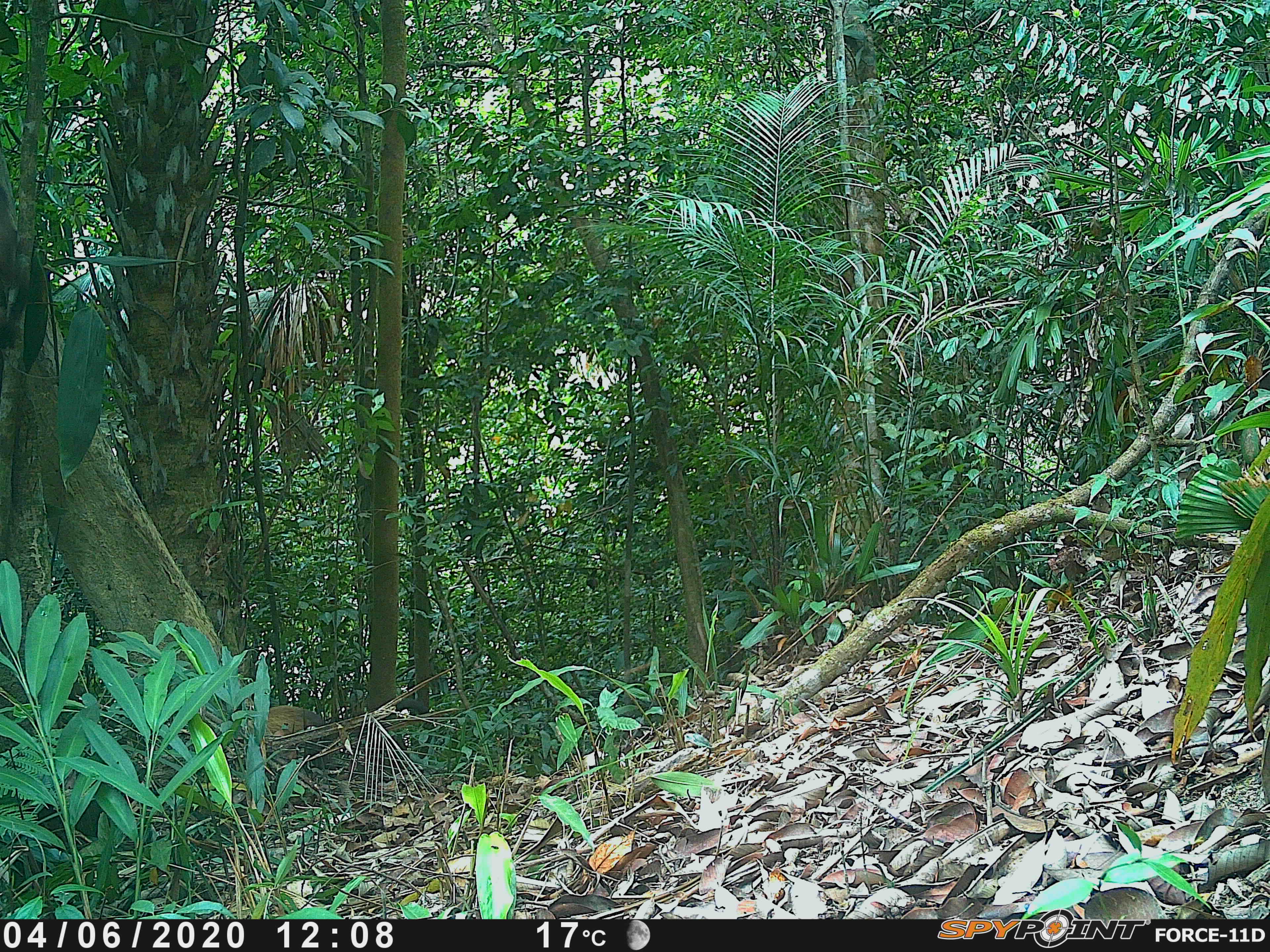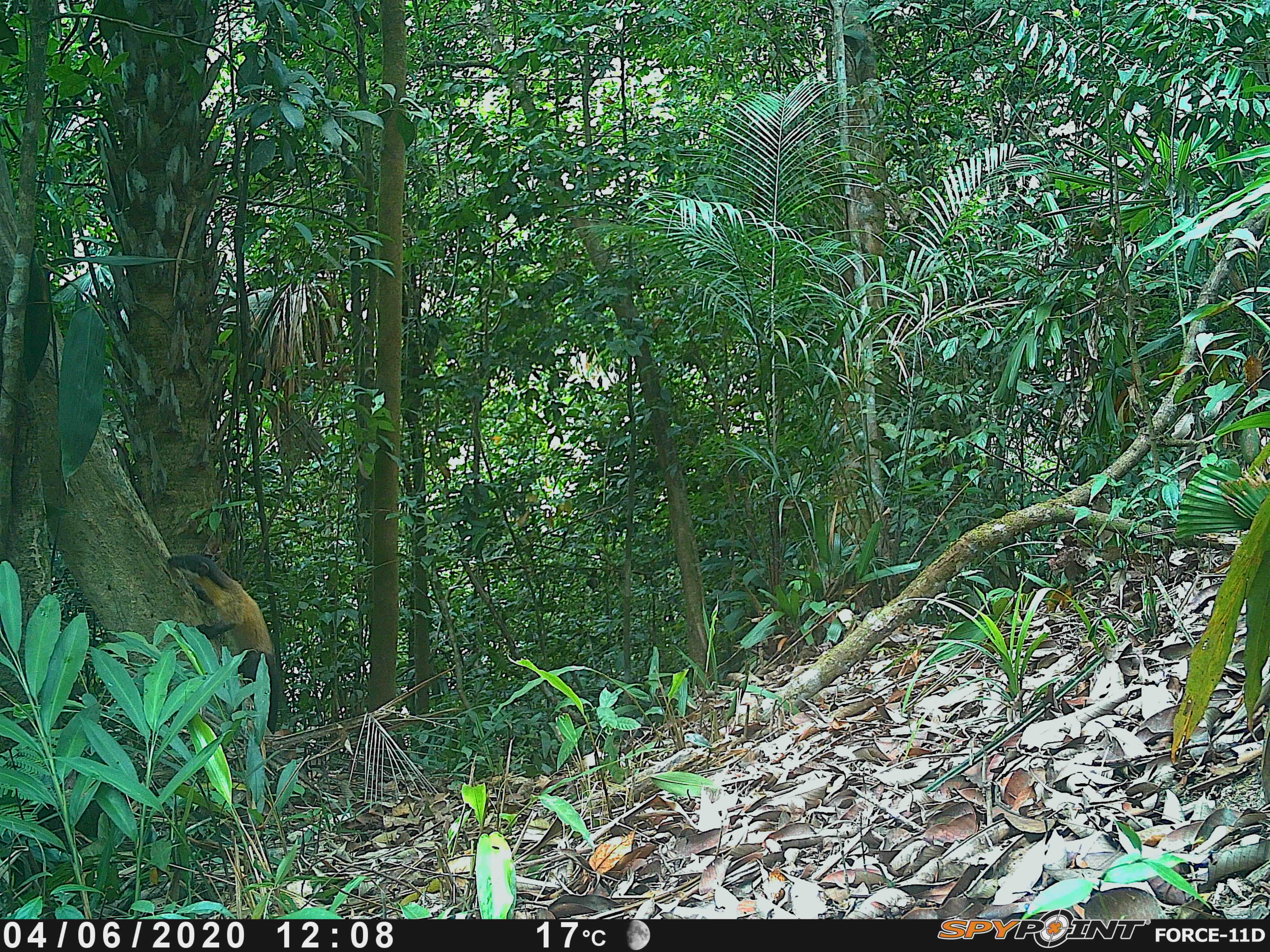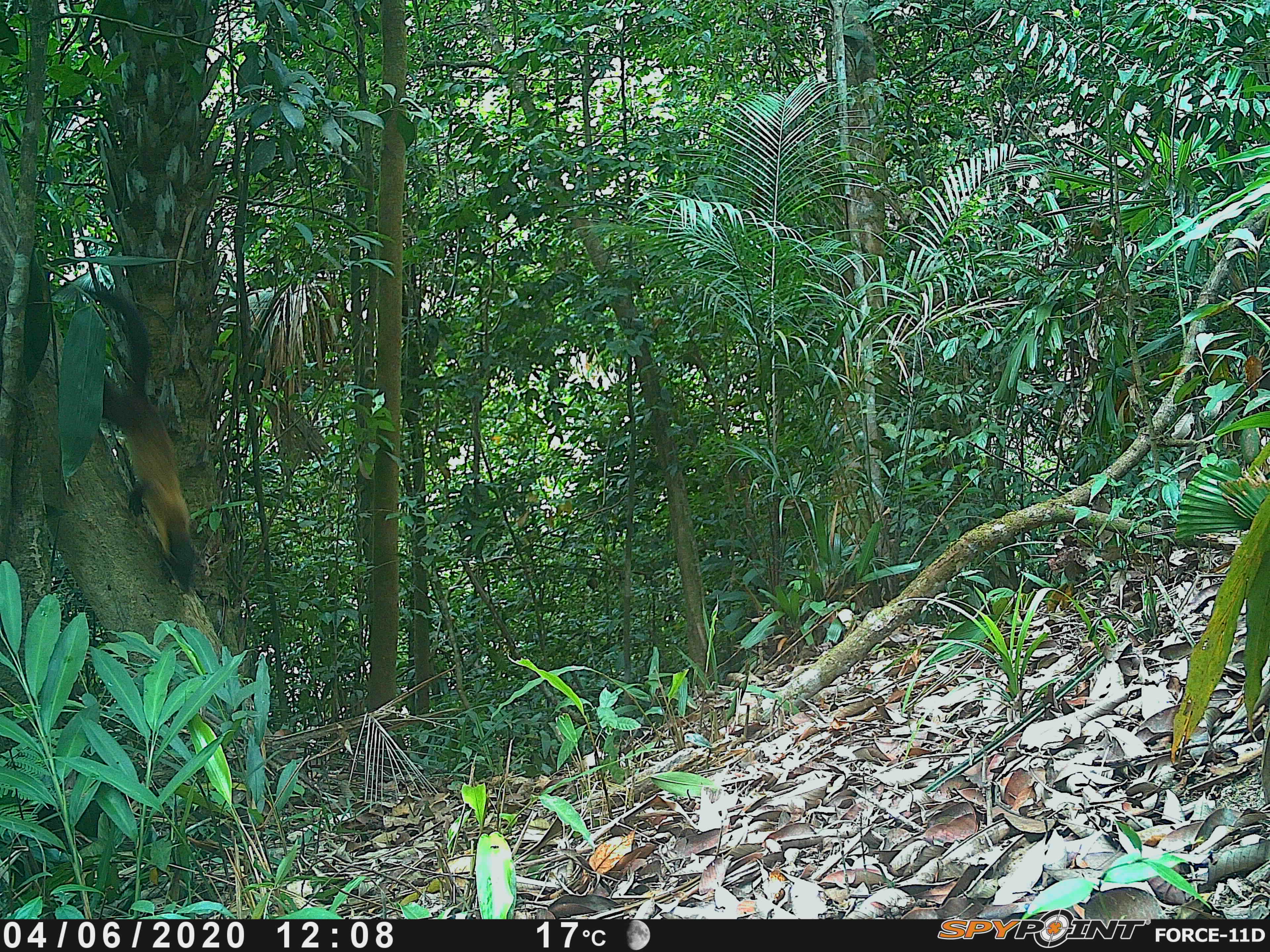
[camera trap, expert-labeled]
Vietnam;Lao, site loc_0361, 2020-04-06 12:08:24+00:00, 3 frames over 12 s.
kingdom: Animalia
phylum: Chordata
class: Mammalia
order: Carnivora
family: Mustelidae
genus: Martes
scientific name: Martes flavigula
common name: yellow-throated marten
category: yellow throated marten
Yellow throated marten (yellow-throated marten) (Martes flavigula). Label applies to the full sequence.